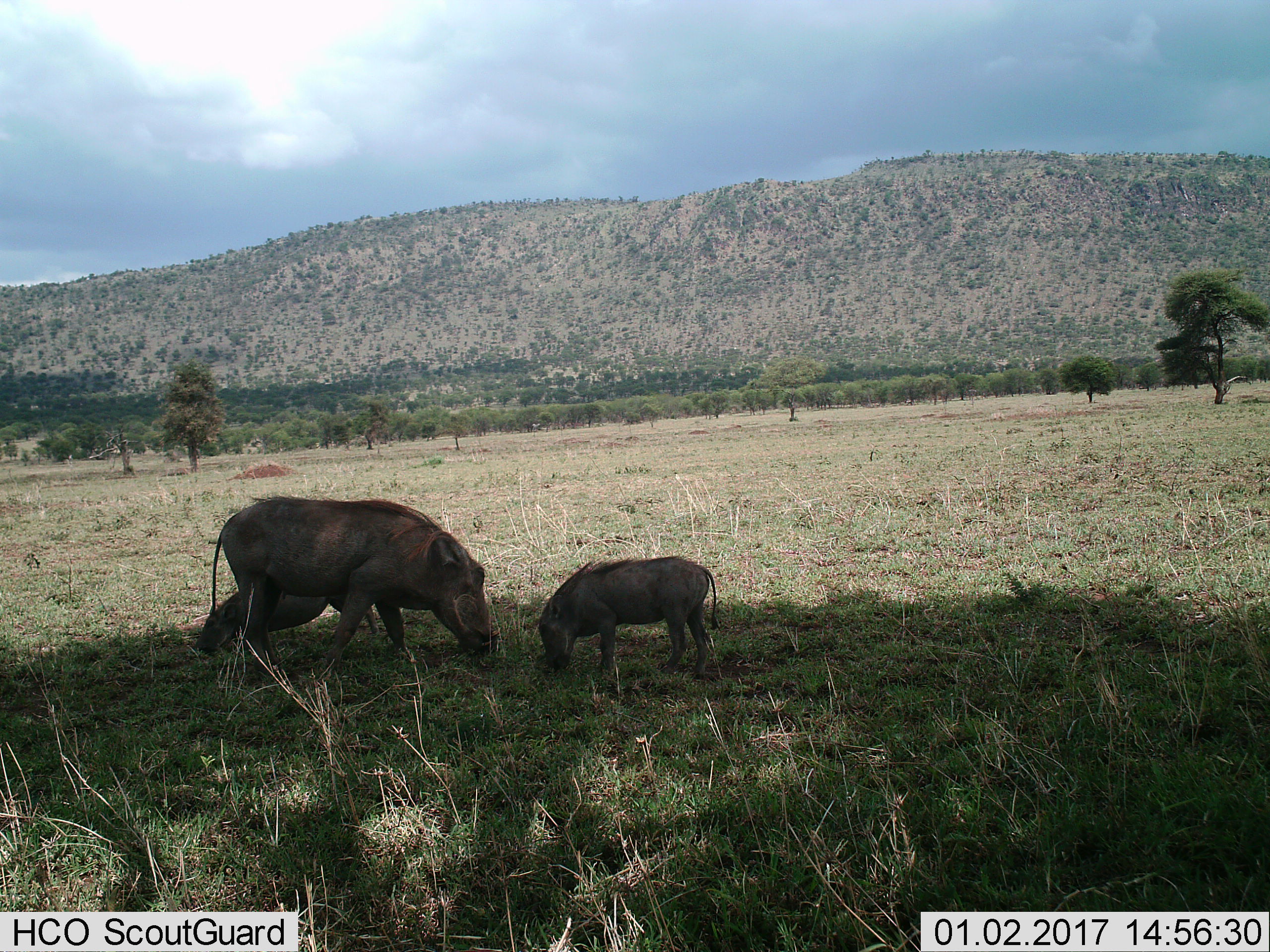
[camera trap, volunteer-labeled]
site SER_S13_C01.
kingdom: Animalia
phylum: Chordata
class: Mammalia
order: Artiodactyla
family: Suidae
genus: Phacochoerus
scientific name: Phacochoerus africanus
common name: warthog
Warthog (Phacochoerus africanus), count 2. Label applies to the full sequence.